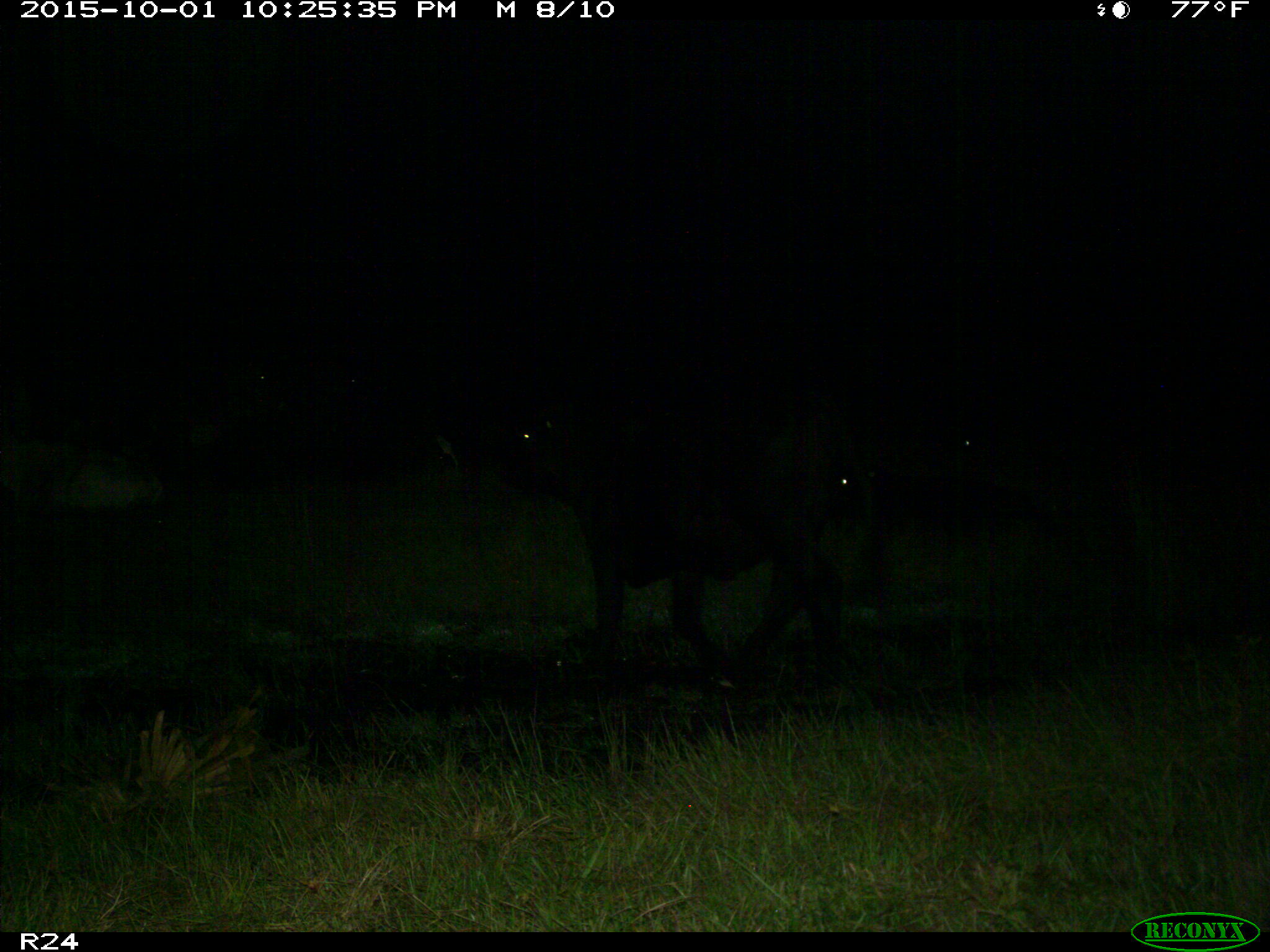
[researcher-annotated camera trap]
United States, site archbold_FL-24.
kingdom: Animalia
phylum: Chordata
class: Mammalia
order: Artiodactyla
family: Bovidae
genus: Bos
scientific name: Bos taurus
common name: domestic cow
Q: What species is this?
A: Bos taurus (domestic cow).